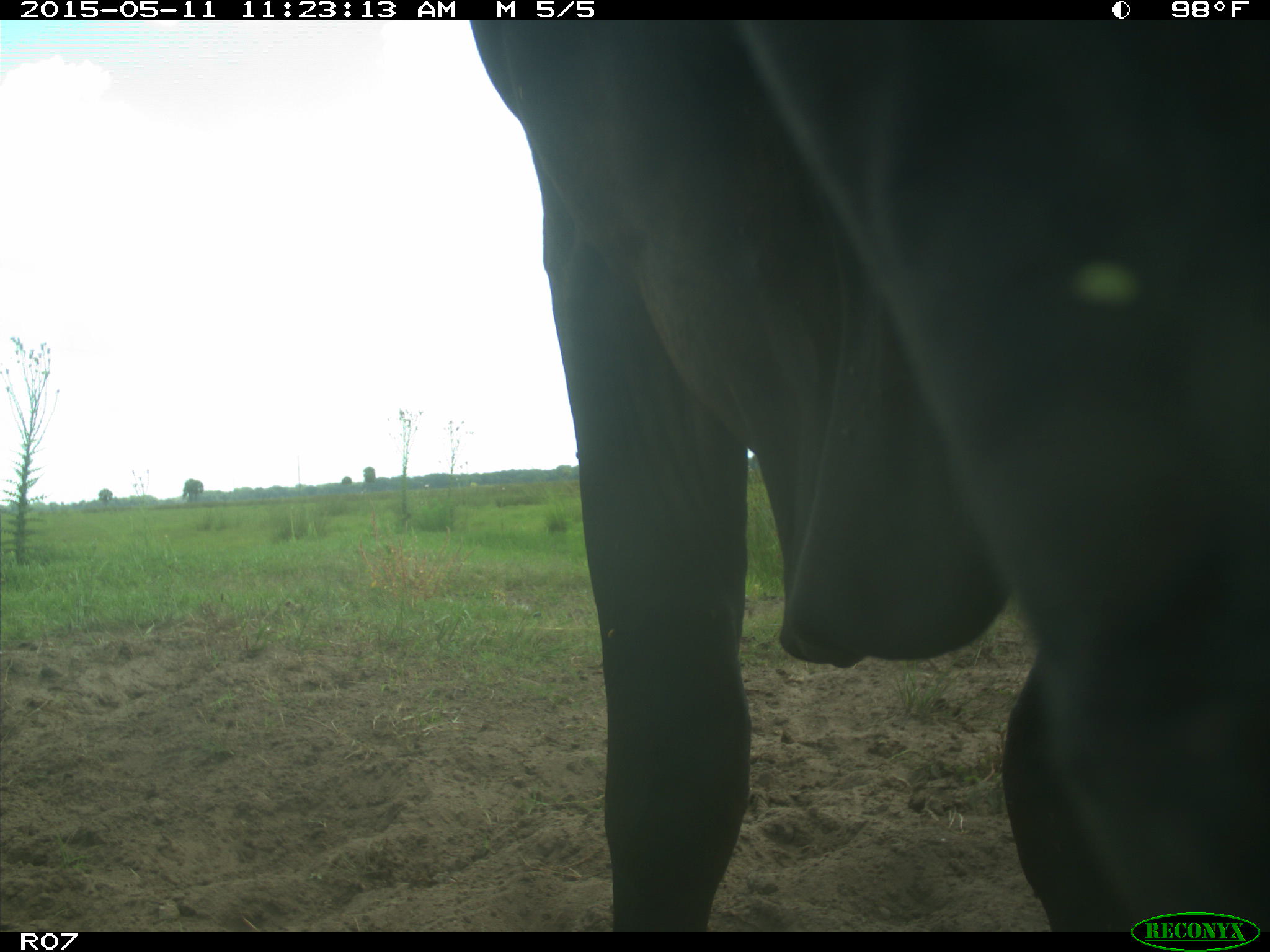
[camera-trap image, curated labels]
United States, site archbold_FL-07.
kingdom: Animalia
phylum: Chordata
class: Mammalia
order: Artiodactyla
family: Bovidae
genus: Bos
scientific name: Bos taurus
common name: domestic cow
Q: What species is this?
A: Bos taurus (domestic cow).